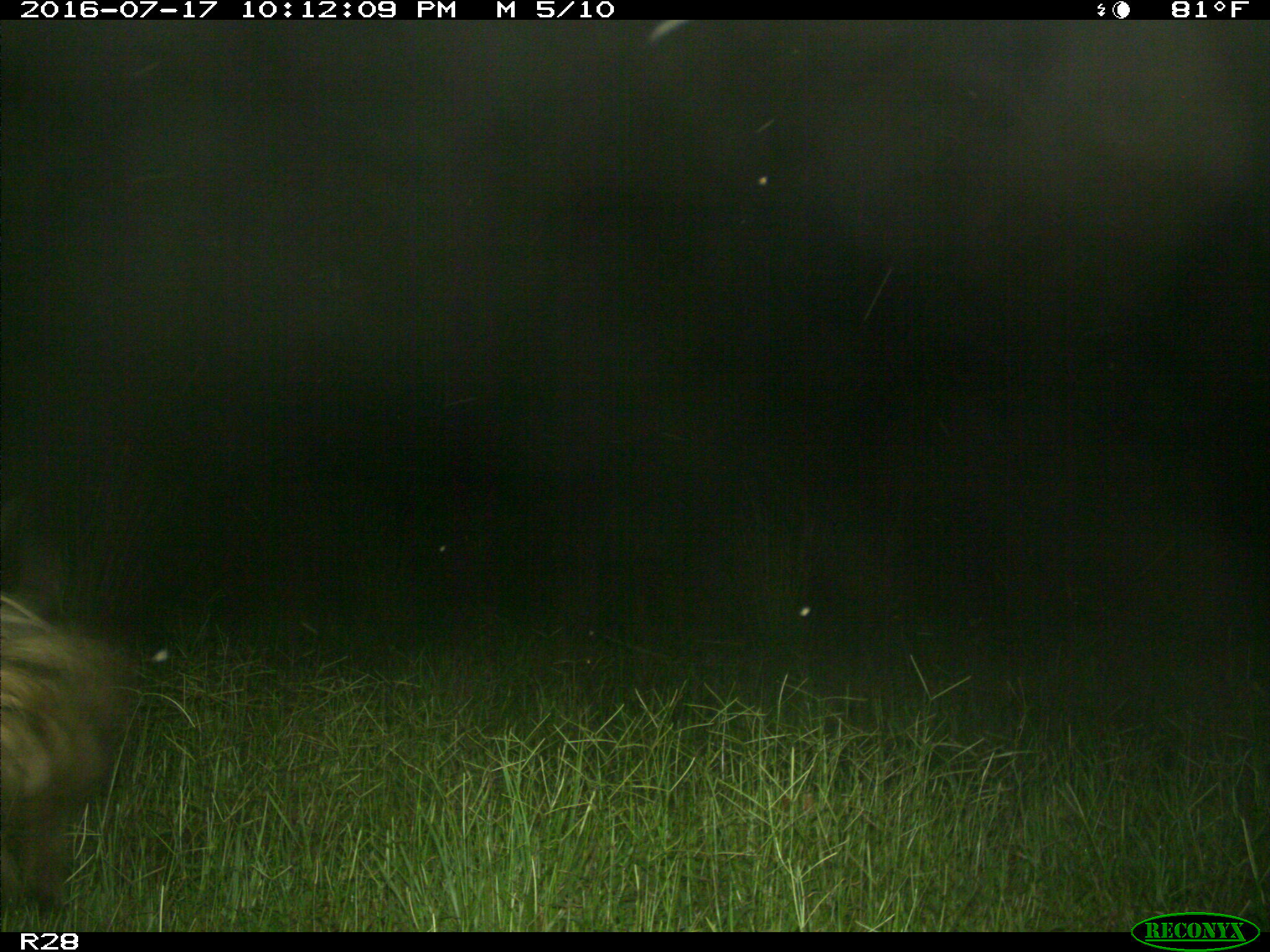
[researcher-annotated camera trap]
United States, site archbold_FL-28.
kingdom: Animalia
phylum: Chordata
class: Mammalia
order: Artiodactyla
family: Bovidae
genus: Bos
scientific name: Bos taurus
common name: domestic cow